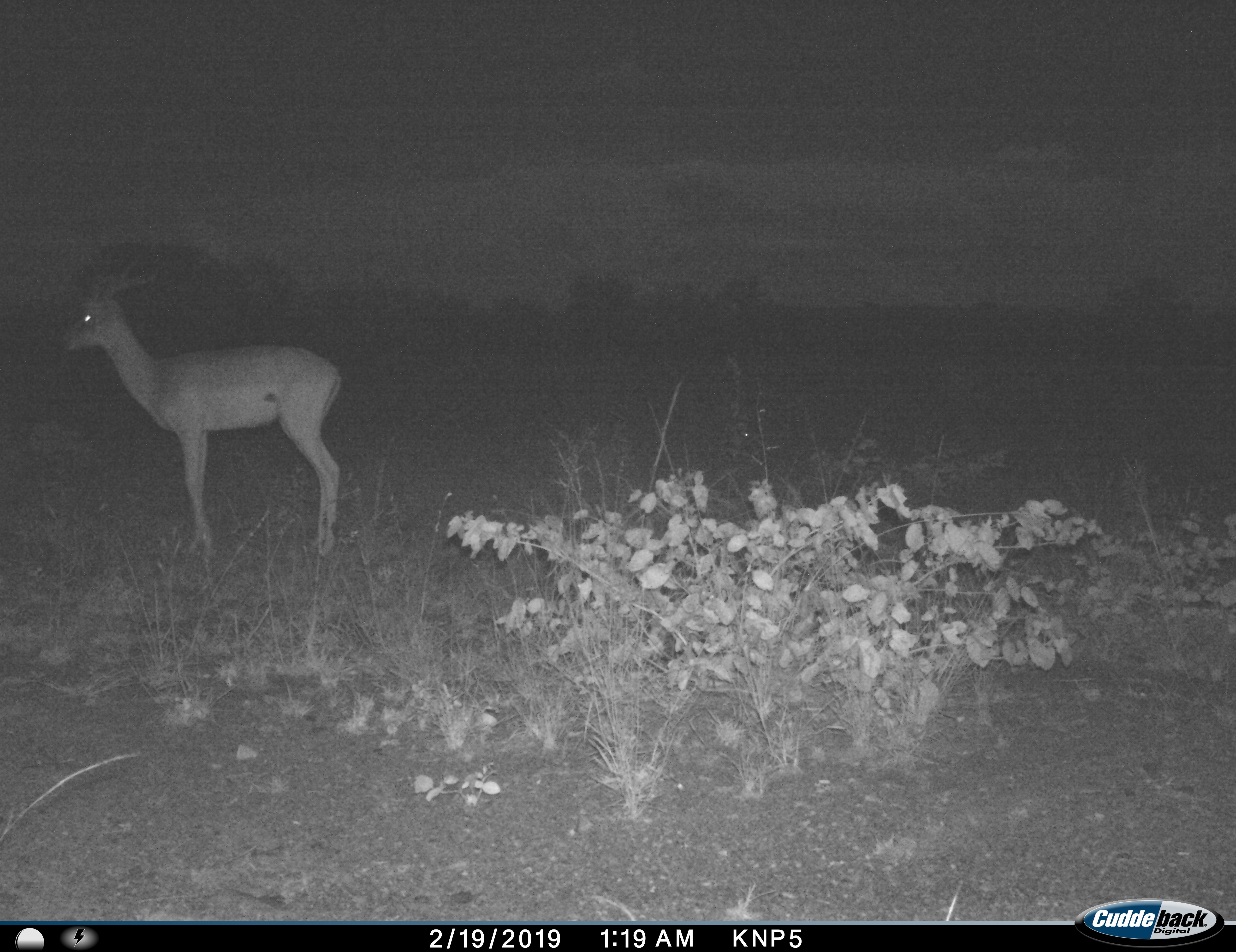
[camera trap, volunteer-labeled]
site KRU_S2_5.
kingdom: Animalia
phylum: Chordata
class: Mammalia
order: Artiodactyla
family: Bovidae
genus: Aepyceros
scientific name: Aepyceros melampus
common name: impala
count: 1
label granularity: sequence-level